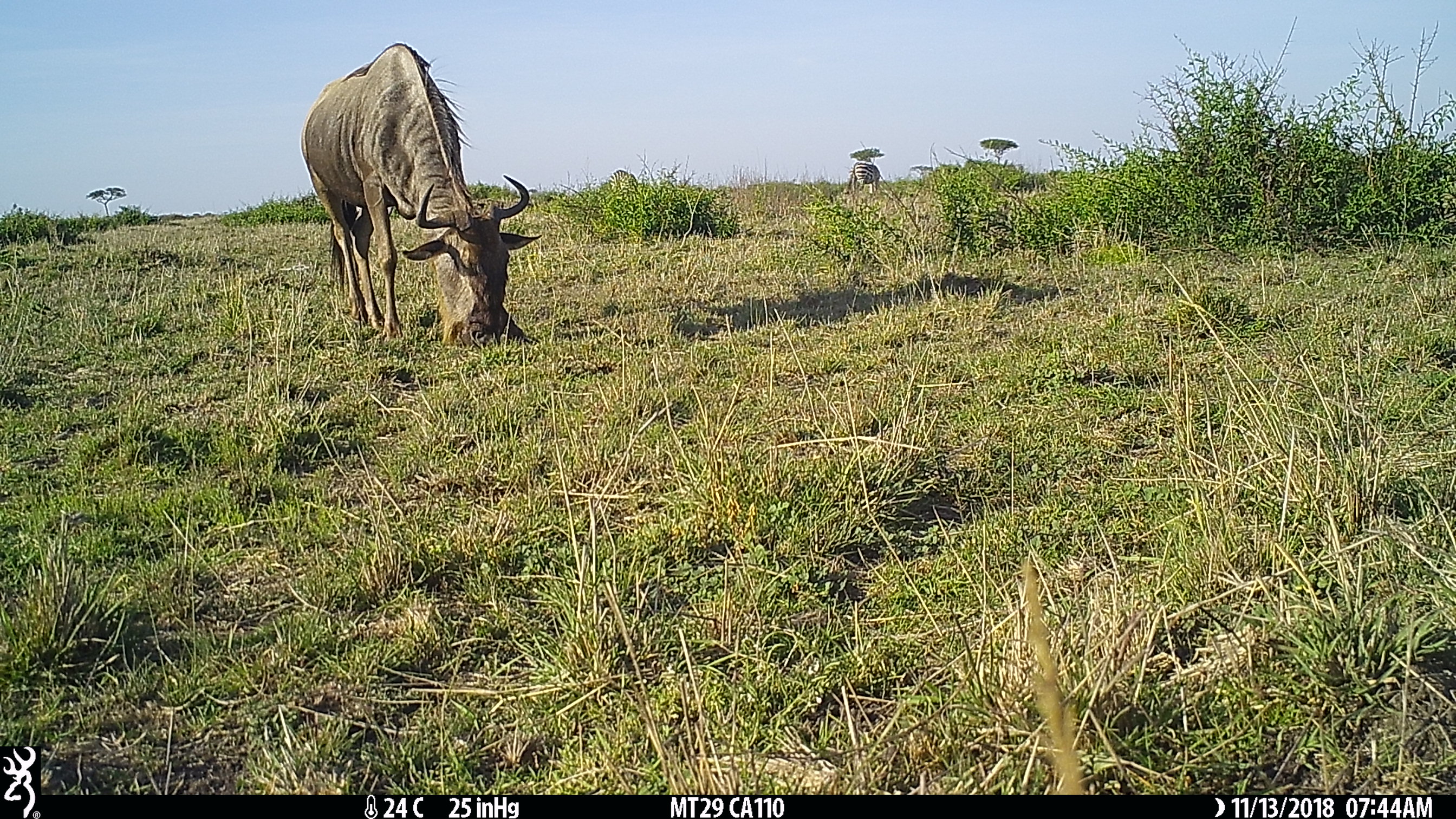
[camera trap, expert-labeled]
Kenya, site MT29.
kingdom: Animalia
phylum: Chordata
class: Mammalia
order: Artiodactyla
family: Bovidae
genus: Connochaetes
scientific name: Connochaetes taurinus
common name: blue wildebeest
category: wildebeest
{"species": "wildebeest (blue wildebeest) (Connochaetes taurinus)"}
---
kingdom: Animalia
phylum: Chordata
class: Mammalia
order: Perissodactyla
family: Equidae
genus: Equus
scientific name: Equus quagga burchellii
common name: burchell's zebra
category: zebra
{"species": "zebra (burchell's zebra) (Equus quagga burchellii)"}